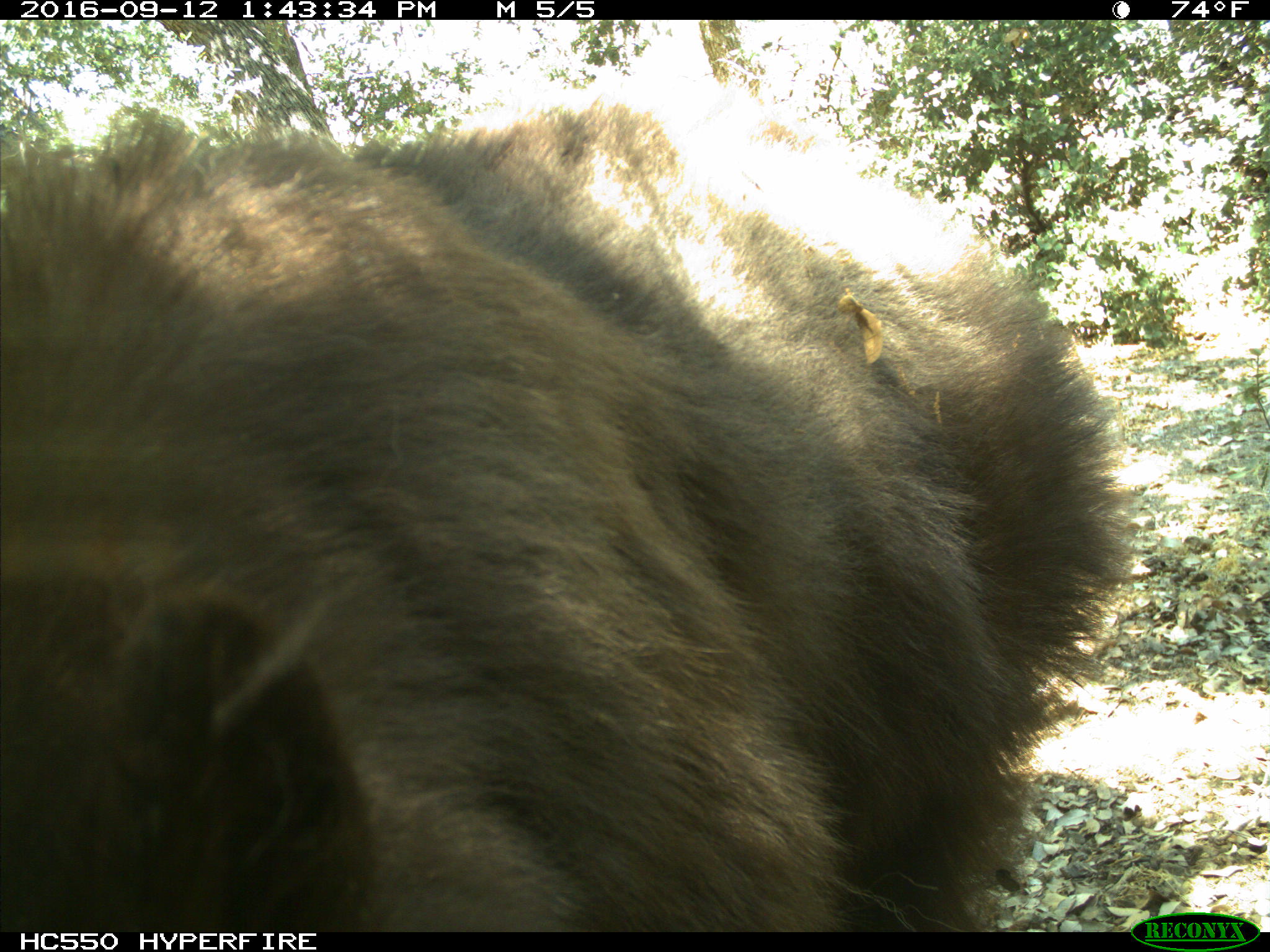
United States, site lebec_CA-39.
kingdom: Animalia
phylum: Chordata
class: Mammalia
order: Carnivora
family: Ursidae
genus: Ursus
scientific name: Ursus americanus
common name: american black bear